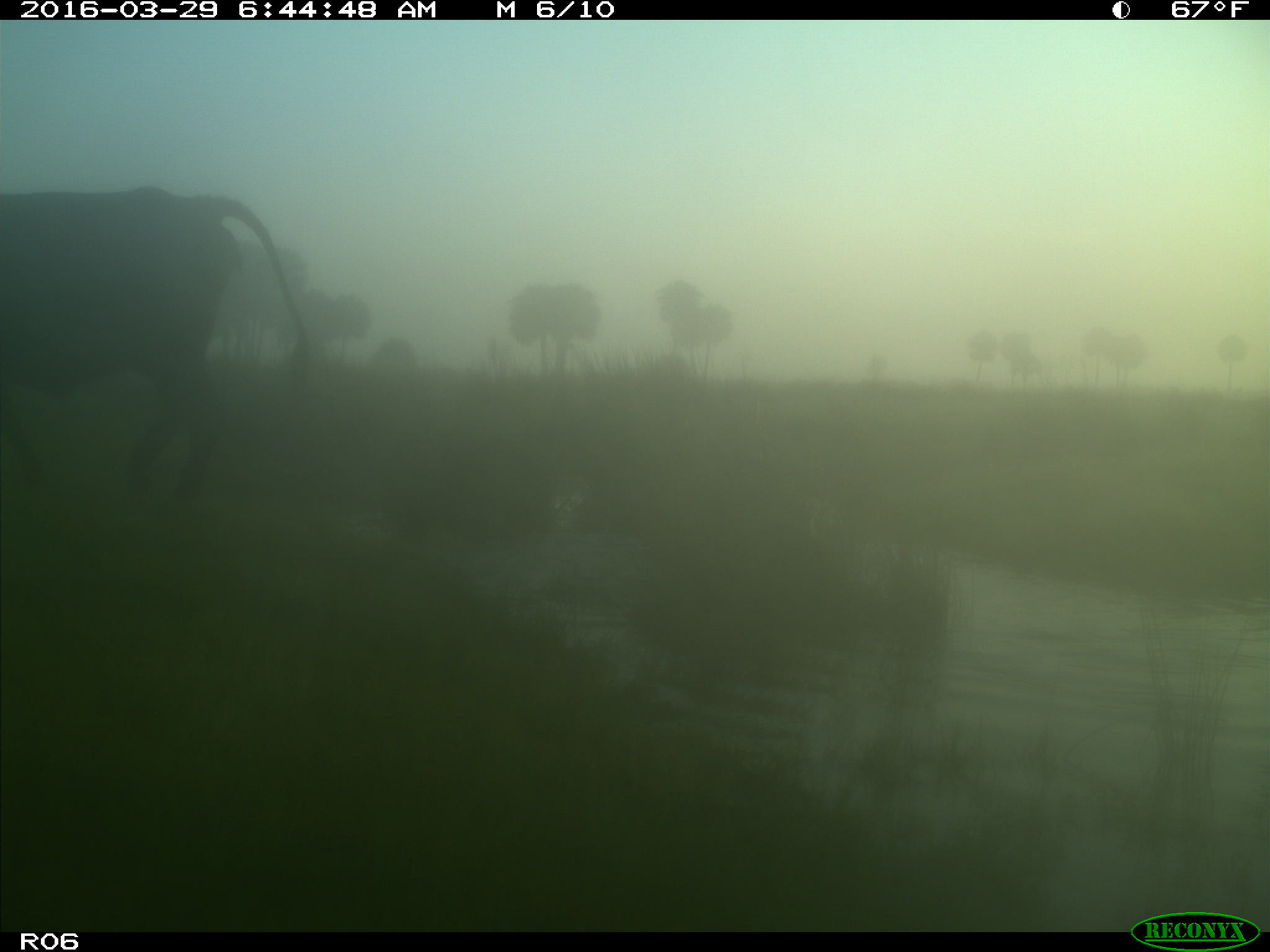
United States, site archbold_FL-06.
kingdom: Animalia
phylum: Chordata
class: Mammalia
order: Artiodactyla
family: Bovidae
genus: Bos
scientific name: Bos taurus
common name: domestic cow